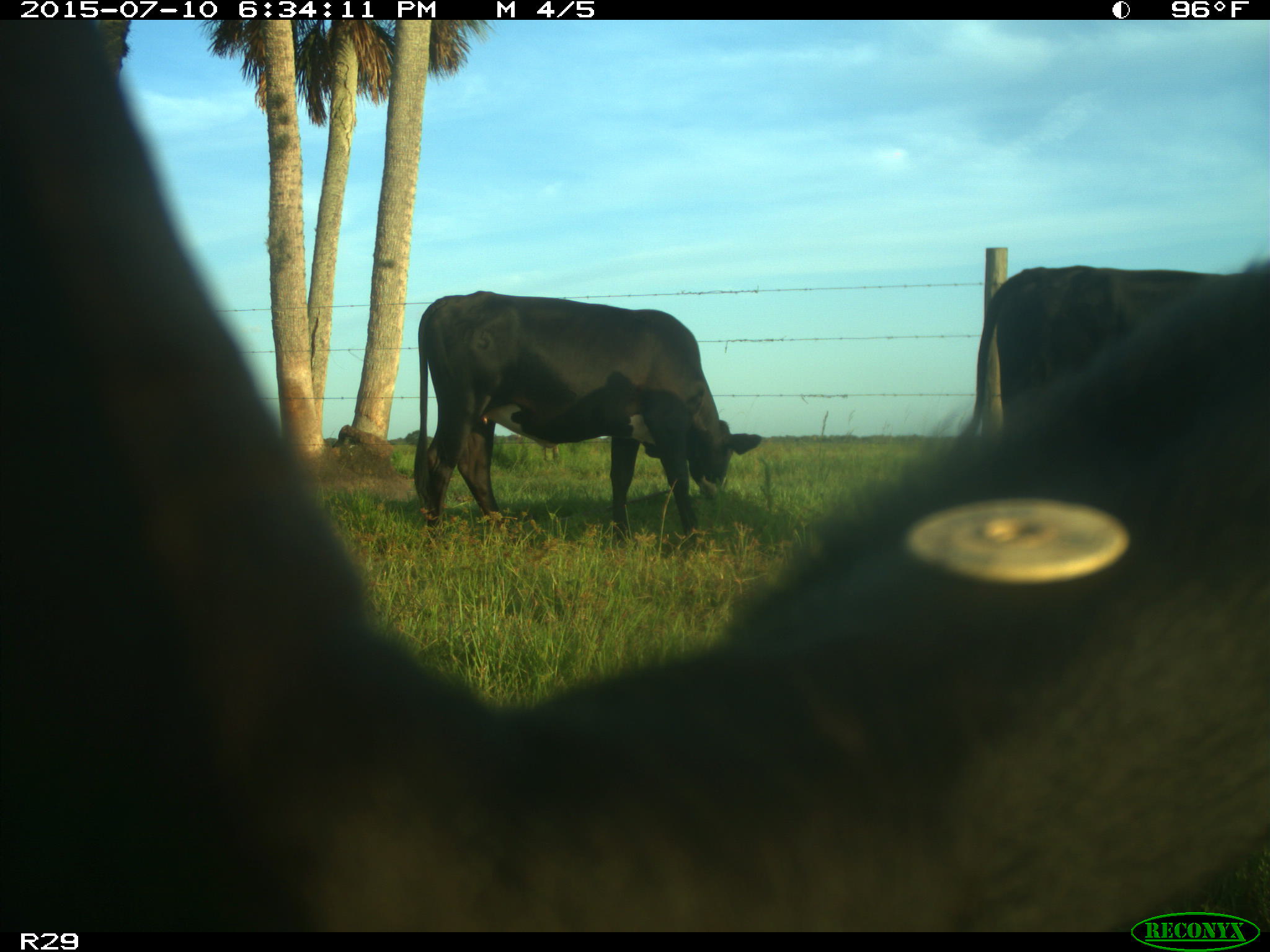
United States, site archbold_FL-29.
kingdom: Animalia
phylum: Chordata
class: Mammalia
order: Artiodactyla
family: Bovidae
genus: Bos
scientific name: Bos taurus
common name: domestic cow